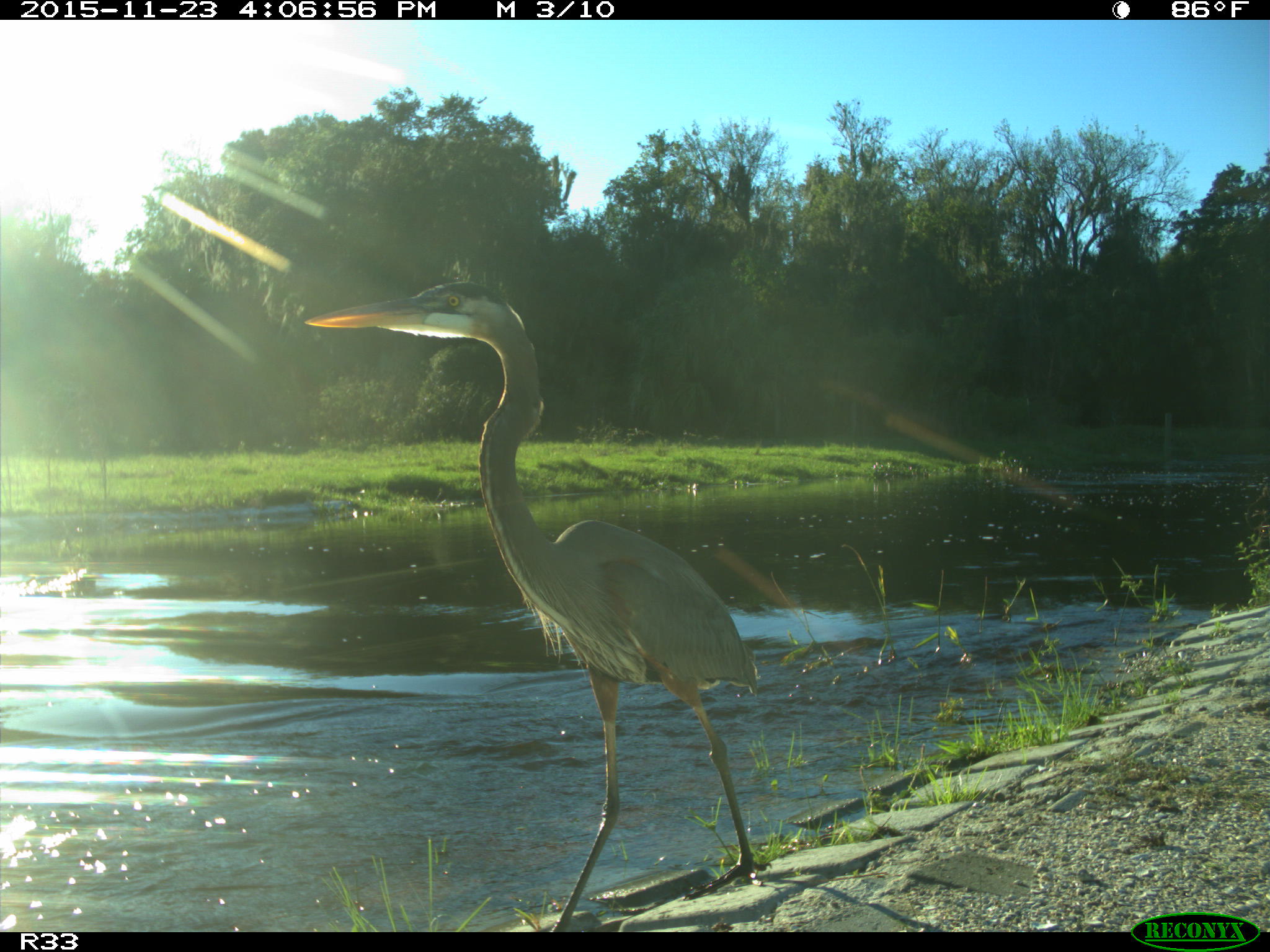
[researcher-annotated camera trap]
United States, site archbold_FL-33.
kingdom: Animalia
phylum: Chordata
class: Aves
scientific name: Aves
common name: birds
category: unidentified bird